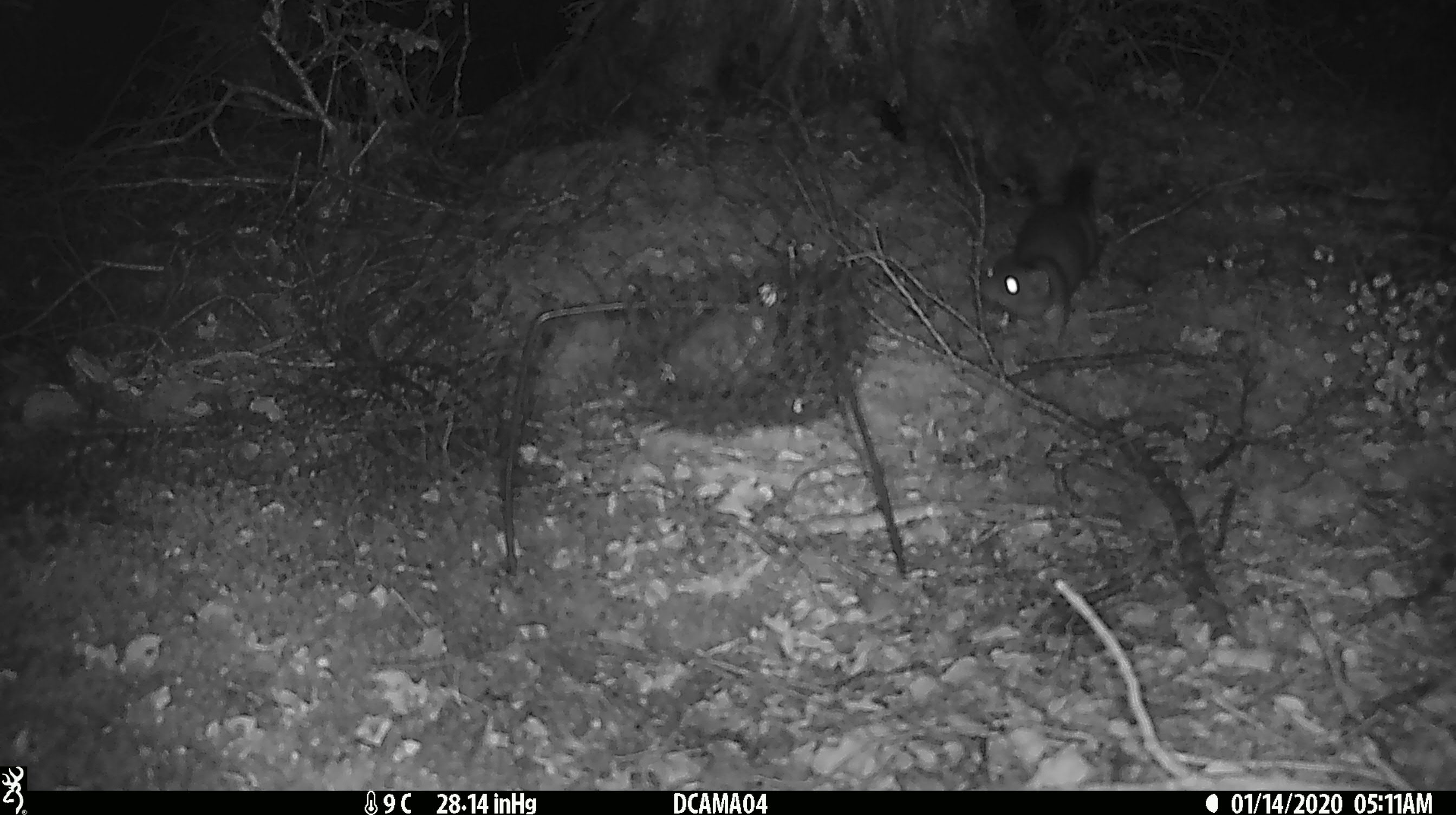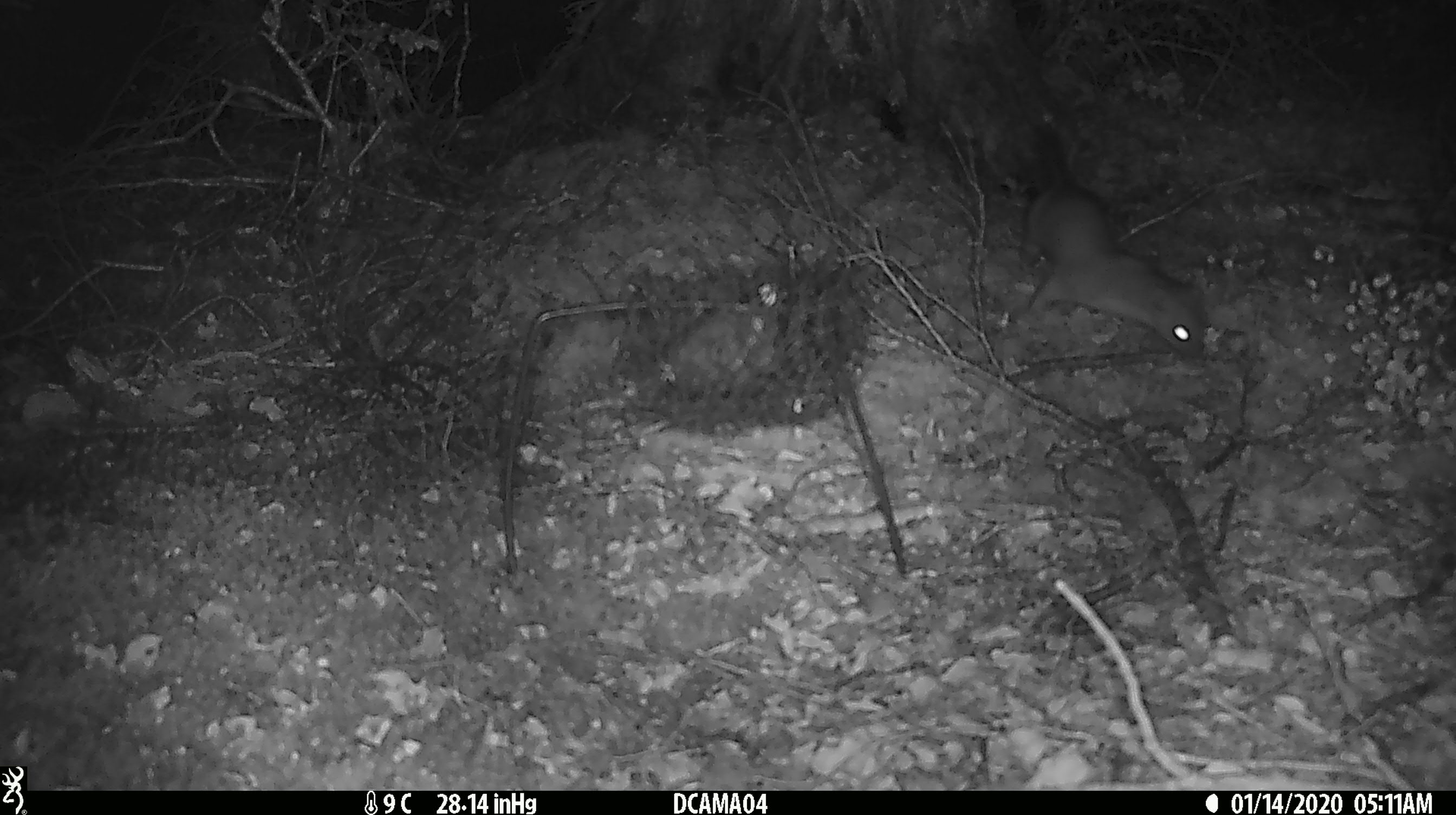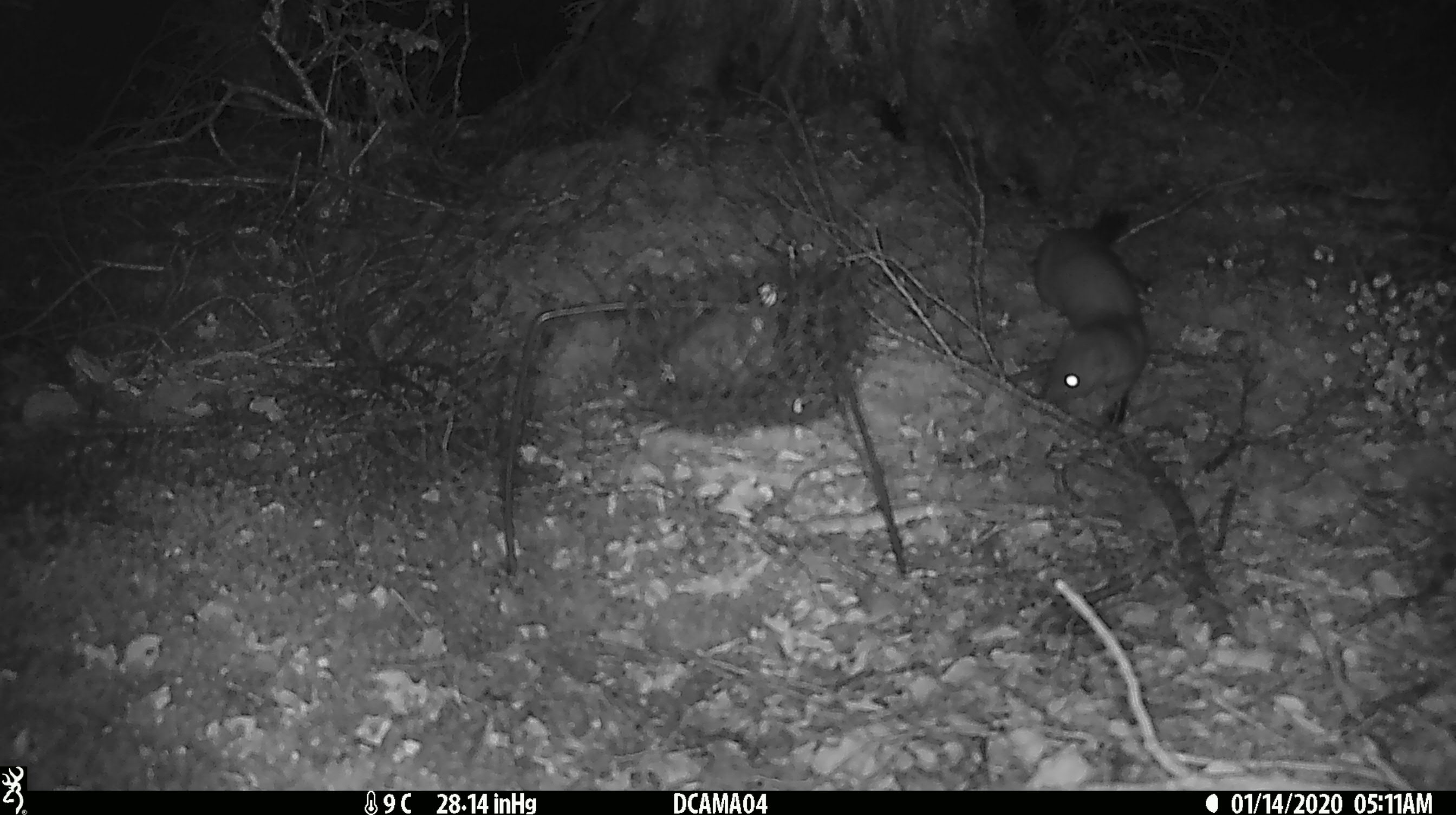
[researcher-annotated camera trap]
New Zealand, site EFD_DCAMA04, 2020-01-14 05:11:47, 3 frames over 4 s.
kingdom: Animalia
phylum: Chordata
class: Mammalia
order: Carnivora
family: Mustelidae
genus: Mustela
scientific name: Mustela erminea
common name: stoat